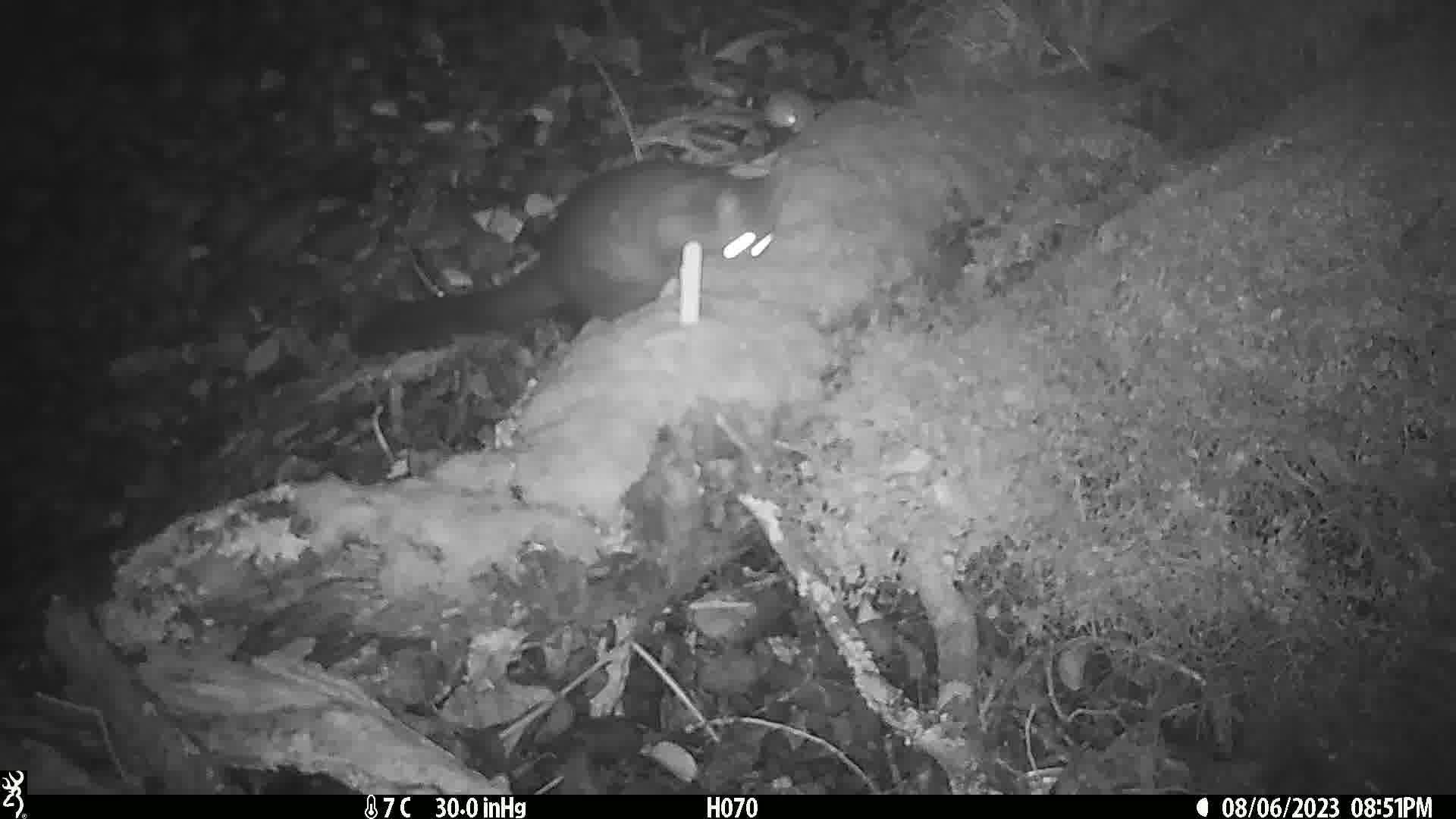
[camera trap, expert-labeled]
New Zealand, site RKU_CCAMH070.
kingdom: Animalia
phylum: Chordata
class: Mammalia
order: Diprotodontia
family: Phalangeridae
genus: Trichosurus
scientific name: Trichosurus vulpecula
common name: common brushtail possum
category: possum